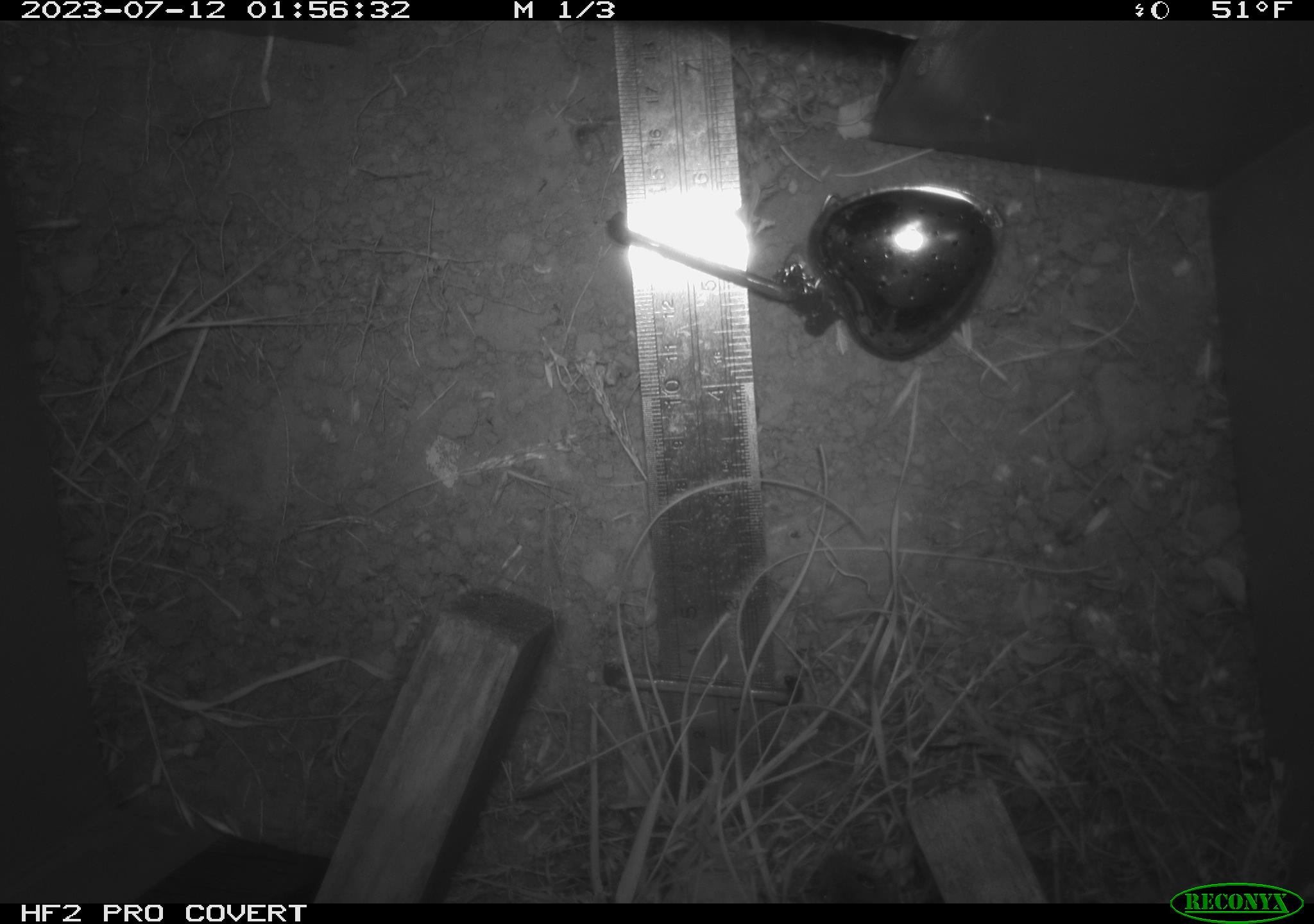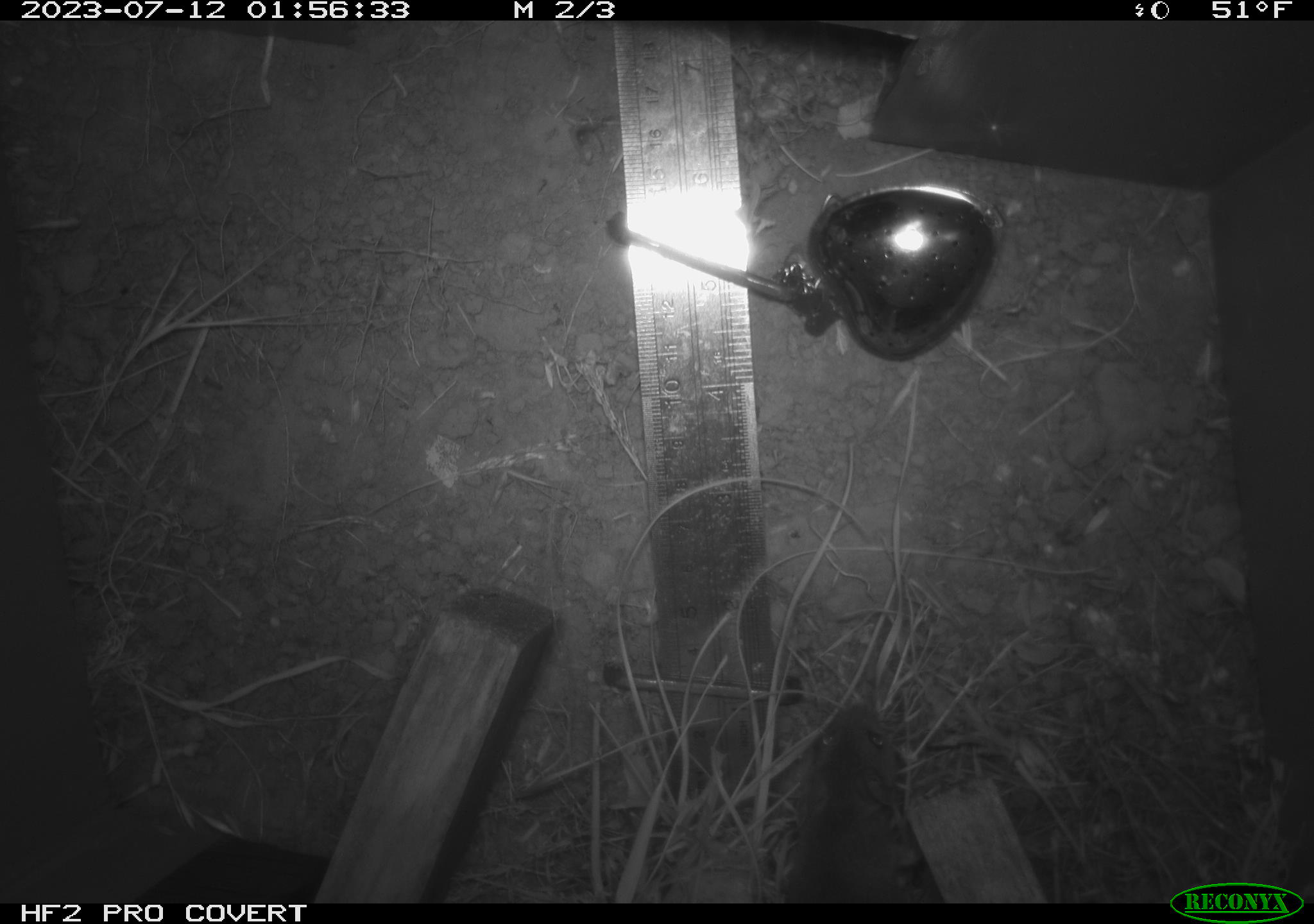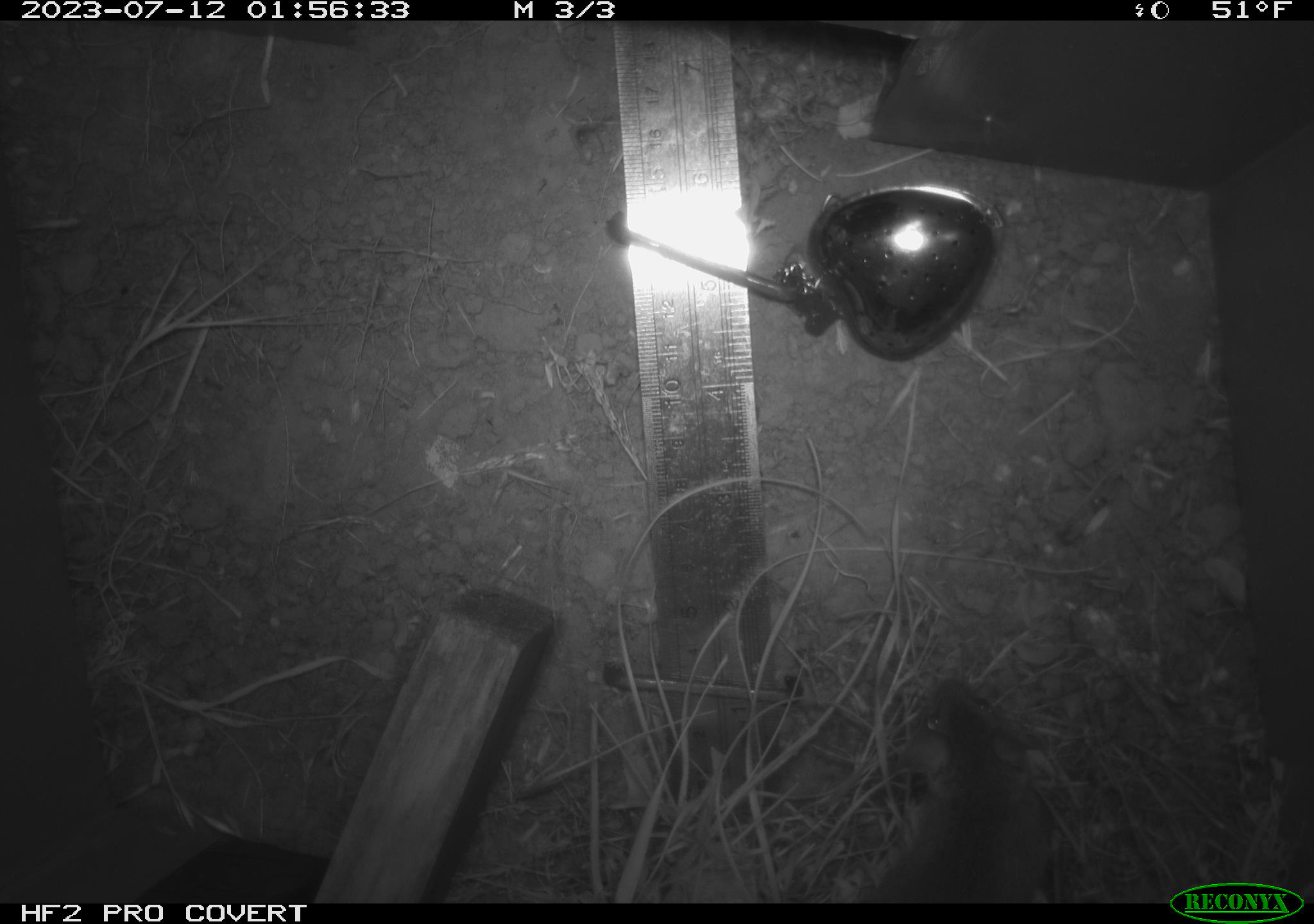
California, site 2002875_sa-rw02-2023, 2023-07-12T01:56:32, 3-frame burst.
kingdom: Animalia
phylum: Chordata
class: Mammalia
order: Rodentia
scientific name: Rodentia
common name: mouse species